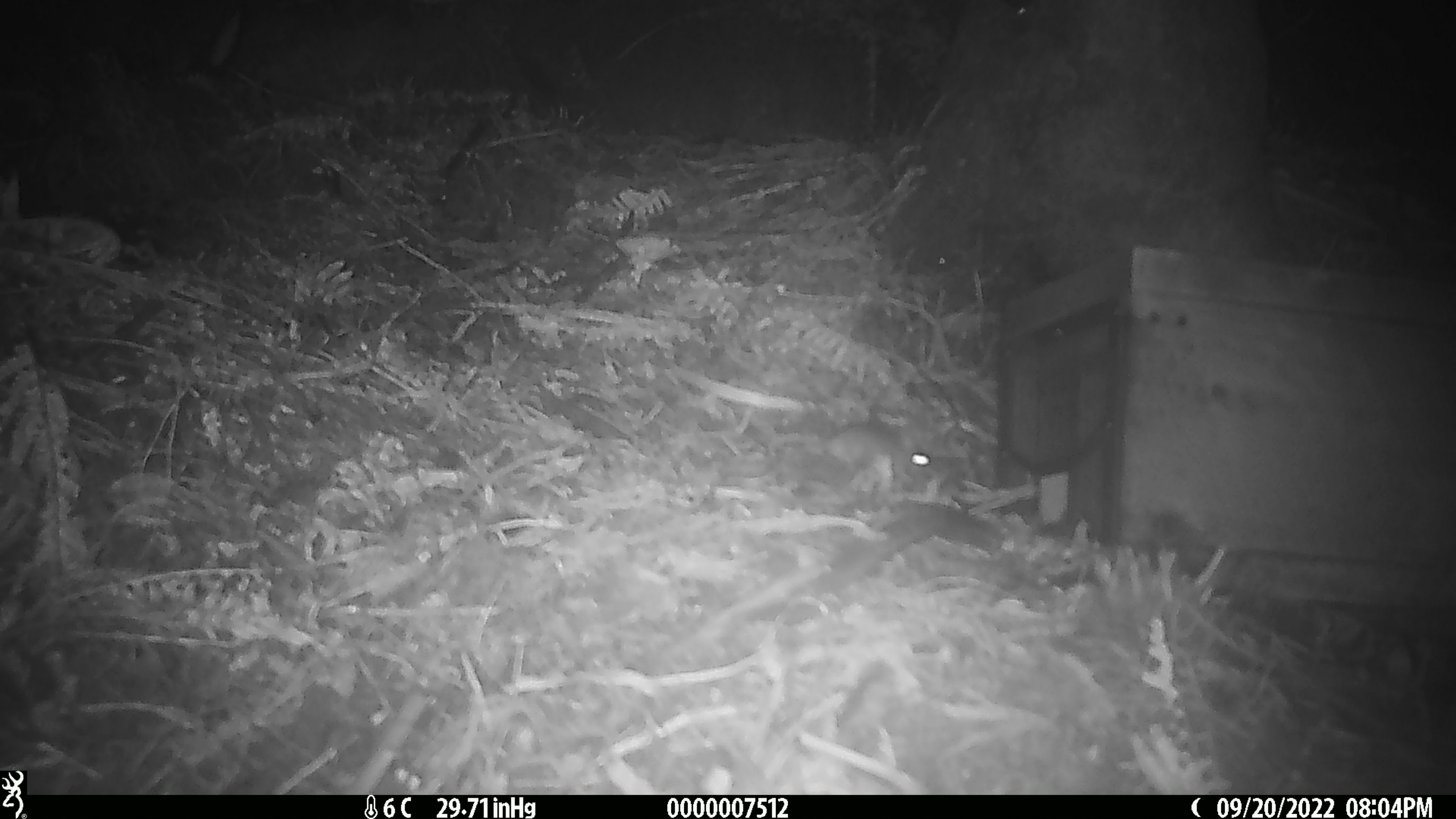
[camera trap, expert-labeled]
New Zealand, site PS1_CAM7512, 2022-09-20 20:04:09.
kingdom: Animalia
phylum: Chordata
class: Mammalia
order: Rodentia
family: Muridae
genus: Mus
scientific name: Mus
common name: mouse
Mouse (Mus).